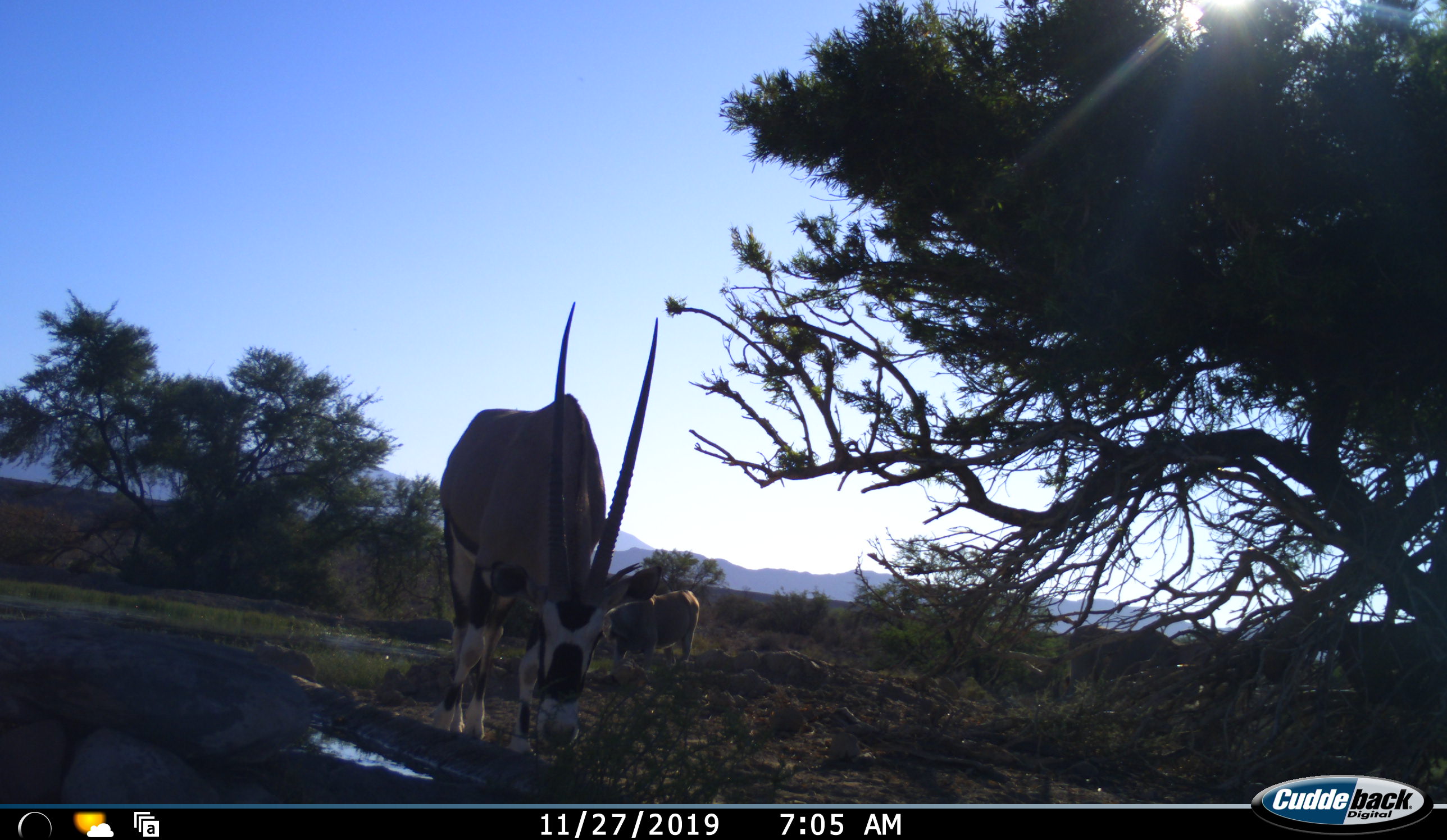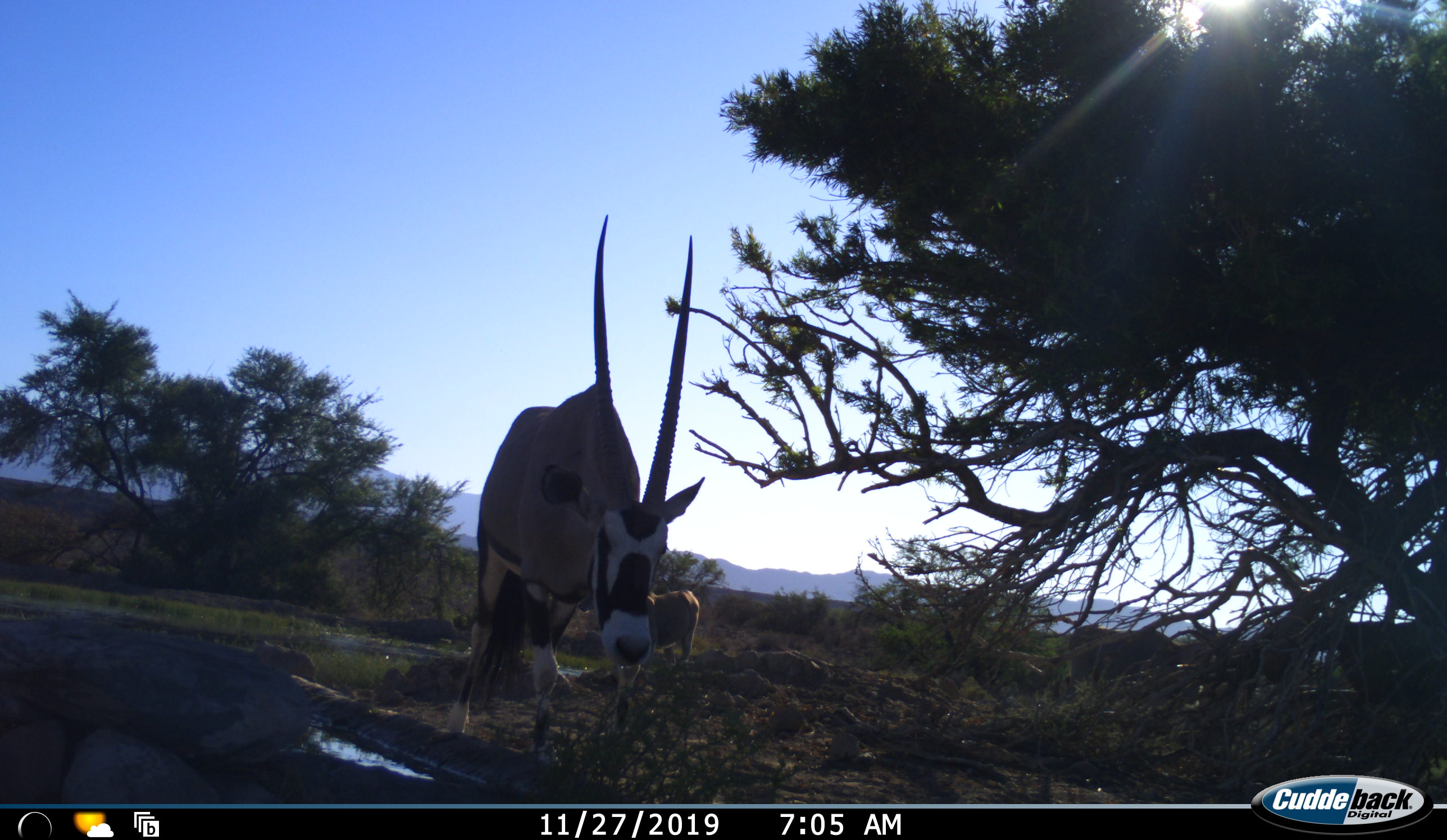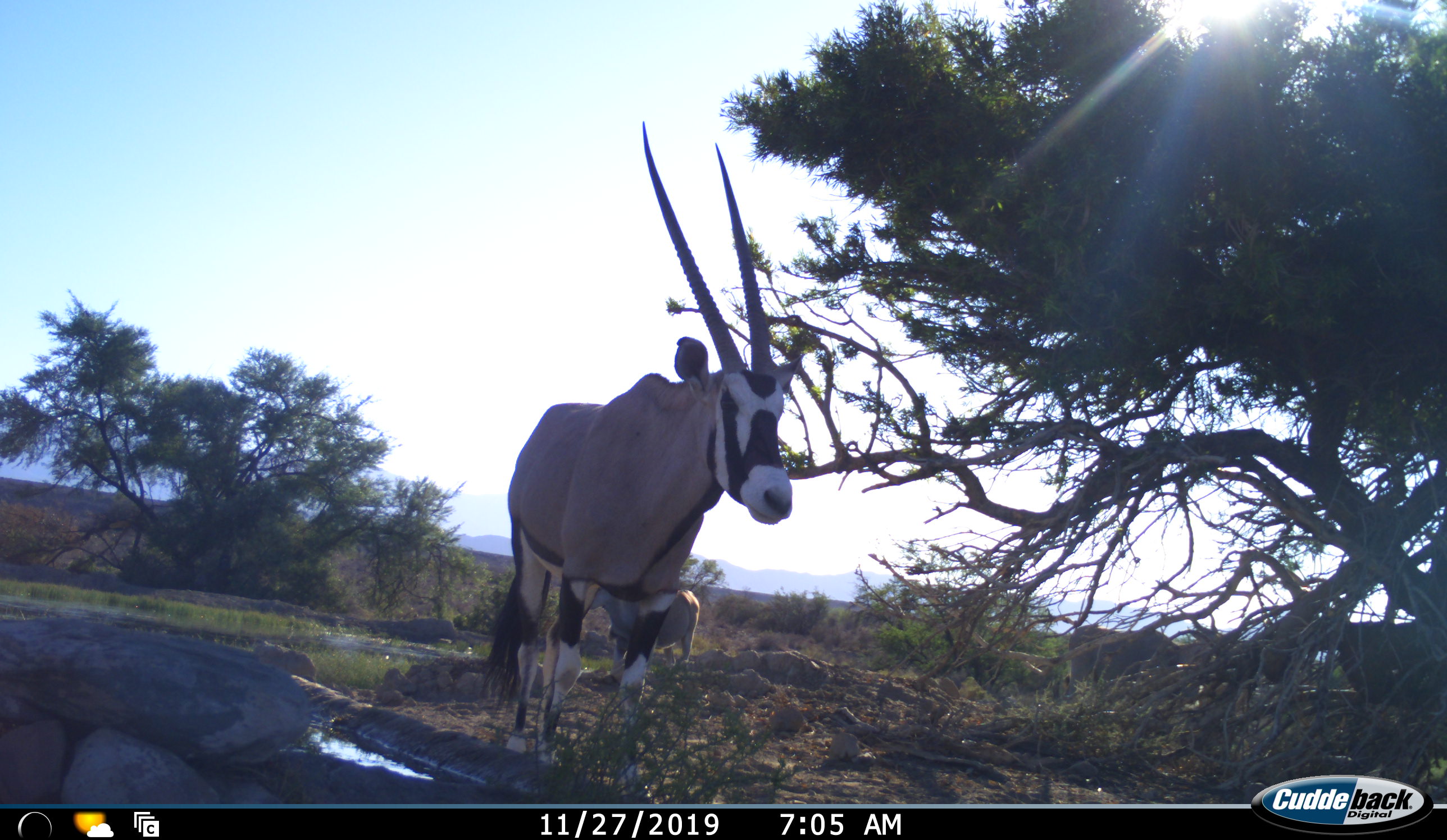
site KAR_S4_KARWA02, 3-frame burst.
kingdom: Animalia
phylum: Chordata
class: Mammalia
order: Artiodactyla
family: Bovidae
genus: Oryx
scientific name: Oryx gazella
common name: gemsbok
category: oryx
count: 2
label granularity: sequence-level